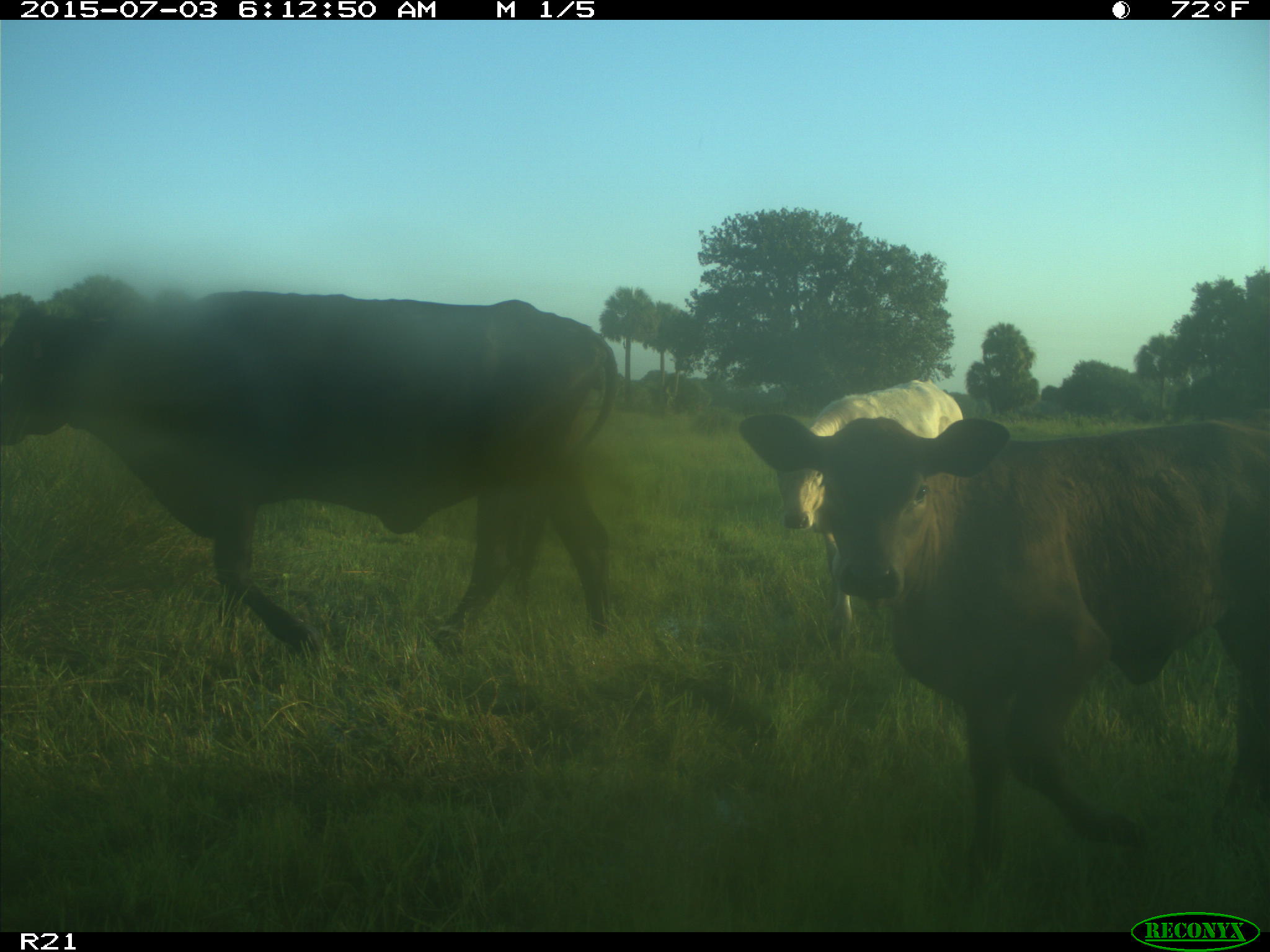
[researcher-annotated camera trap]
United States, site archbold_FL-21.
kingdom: Animalia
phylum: Chordata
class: Mammalia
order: Artiodactyla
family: Bovidae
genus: Bos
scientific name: Bos taurus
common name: domestic cow